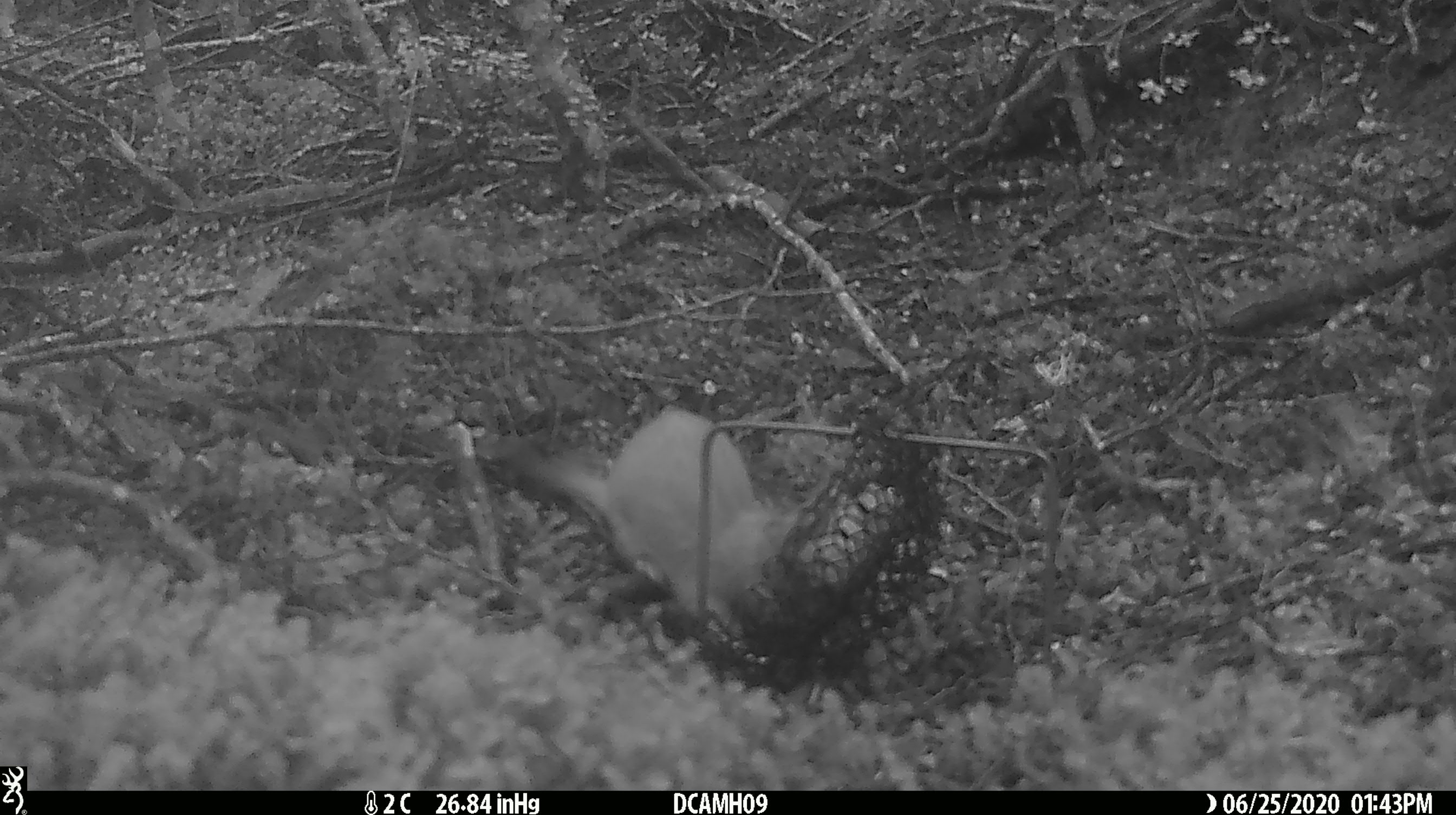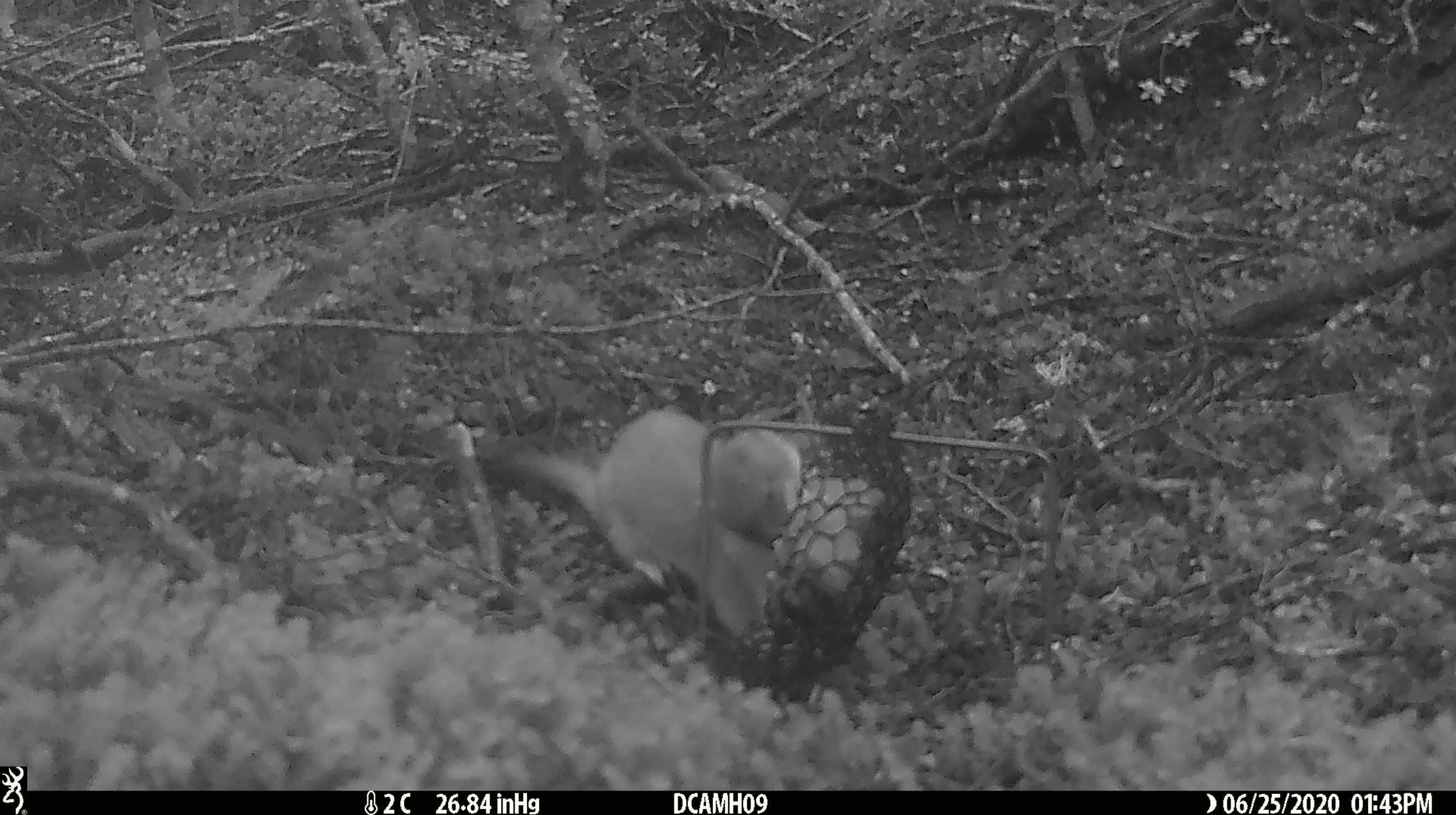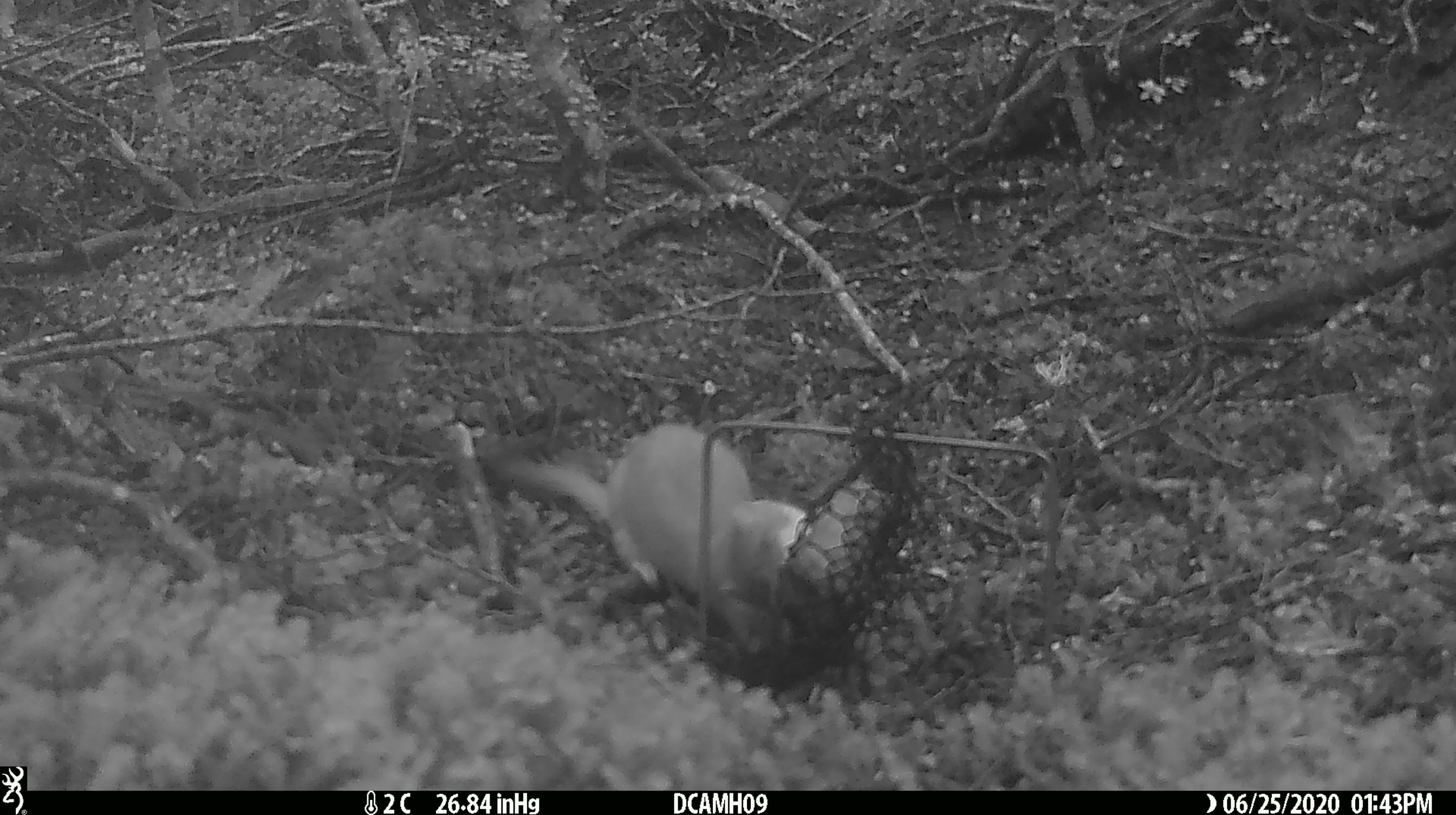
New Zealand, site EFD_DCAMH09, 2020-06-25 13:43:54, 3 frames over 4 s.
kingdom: Animalia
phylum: Chordata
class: Mammalia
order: Carnivora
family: Mustelidae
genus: Mustela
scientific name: Mustela erminea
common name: stoat